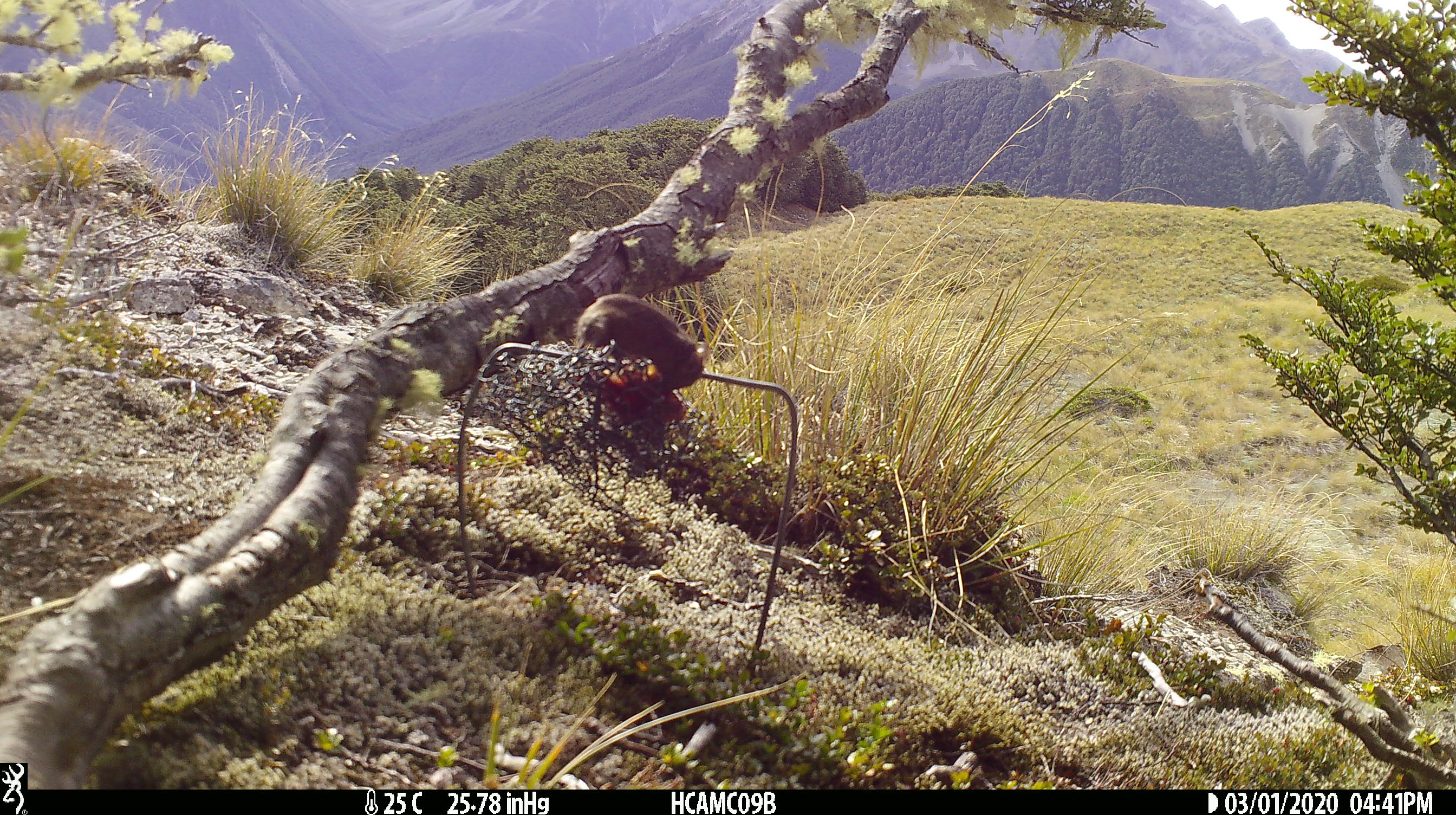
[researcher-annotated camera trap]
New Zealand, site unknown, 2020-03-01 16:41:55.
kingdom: Animalia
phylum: Chordata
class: Mammalia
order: Rodentia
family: Muridae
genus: Mus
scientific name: Mus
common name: mouse